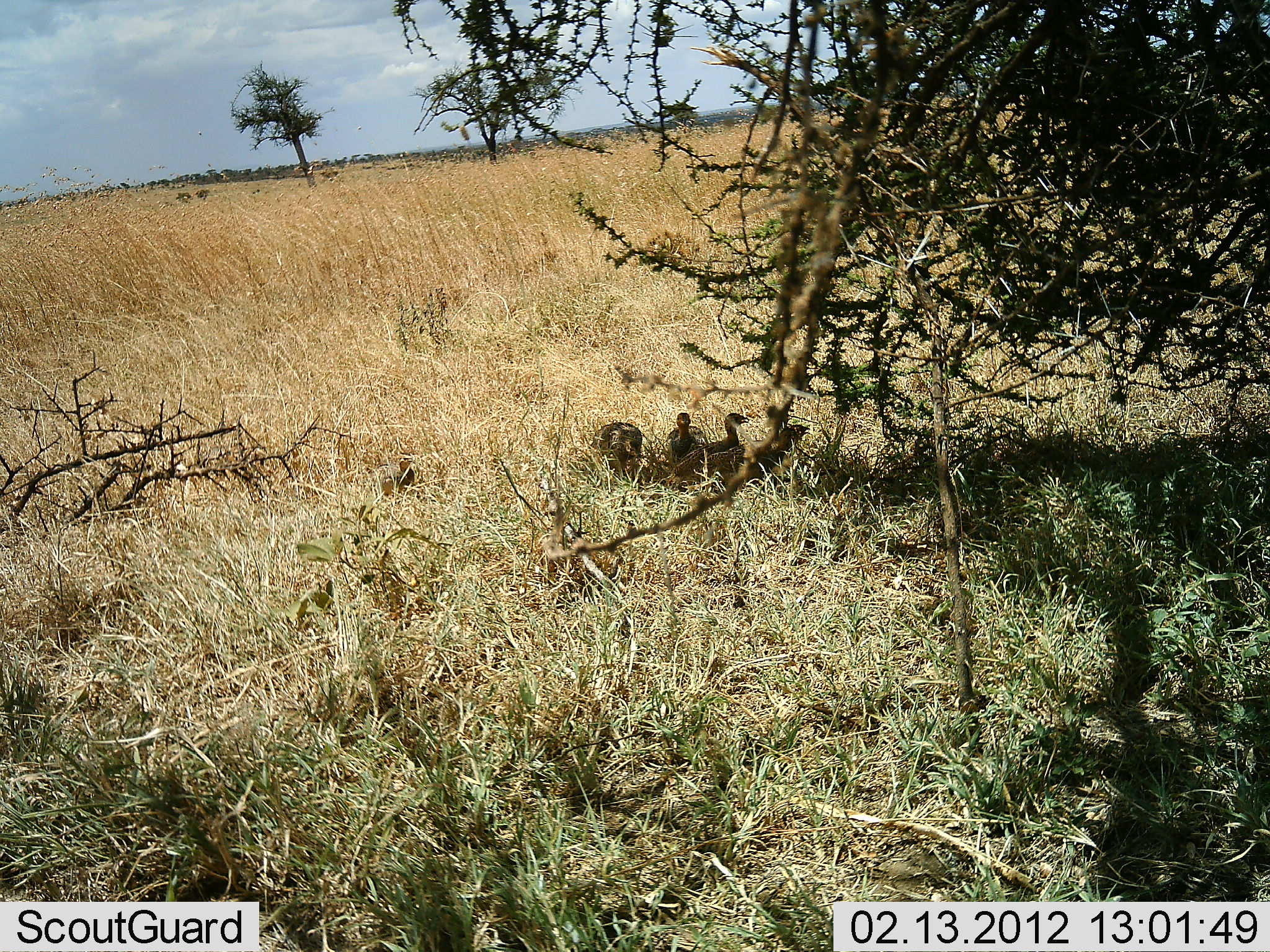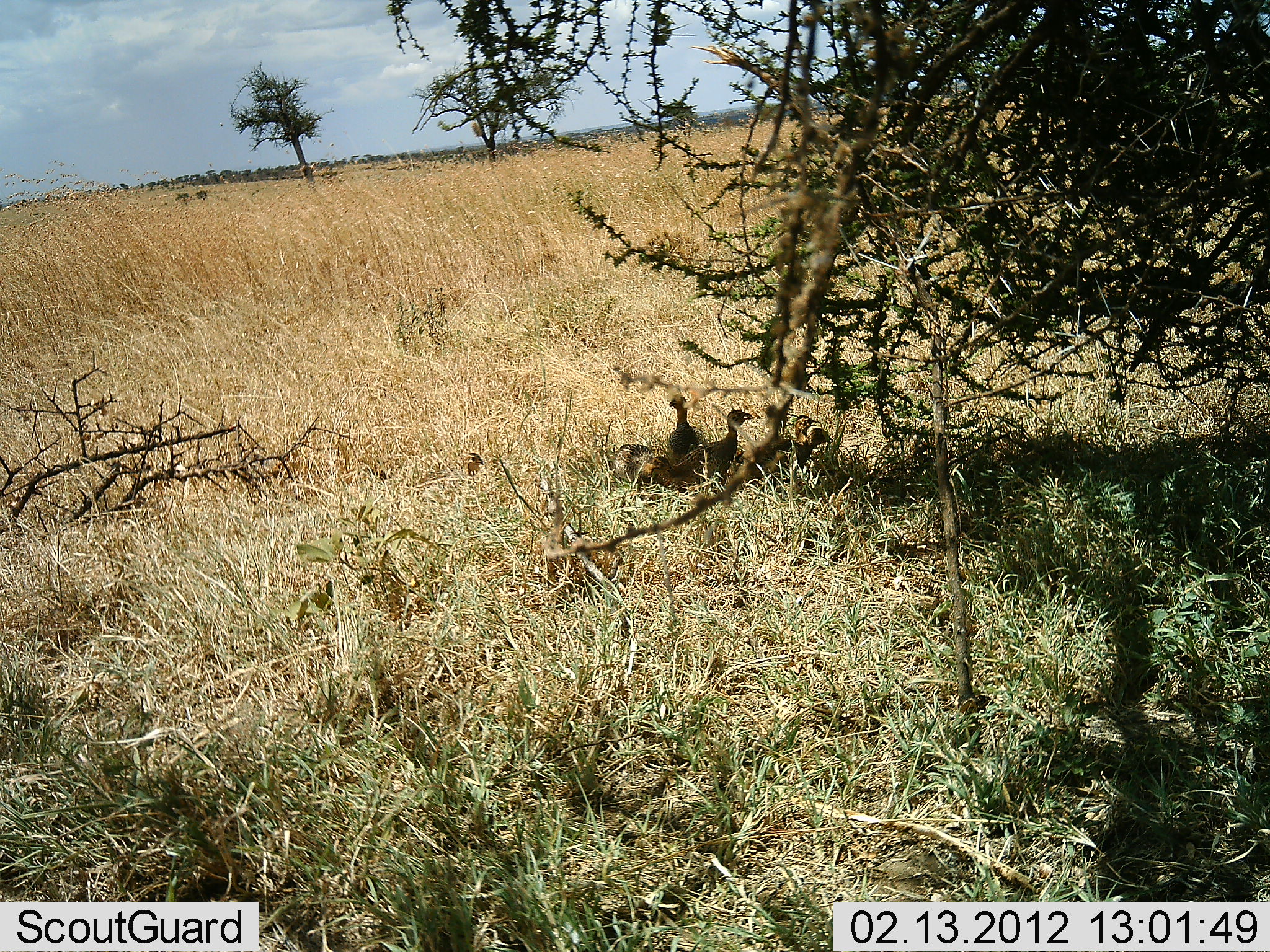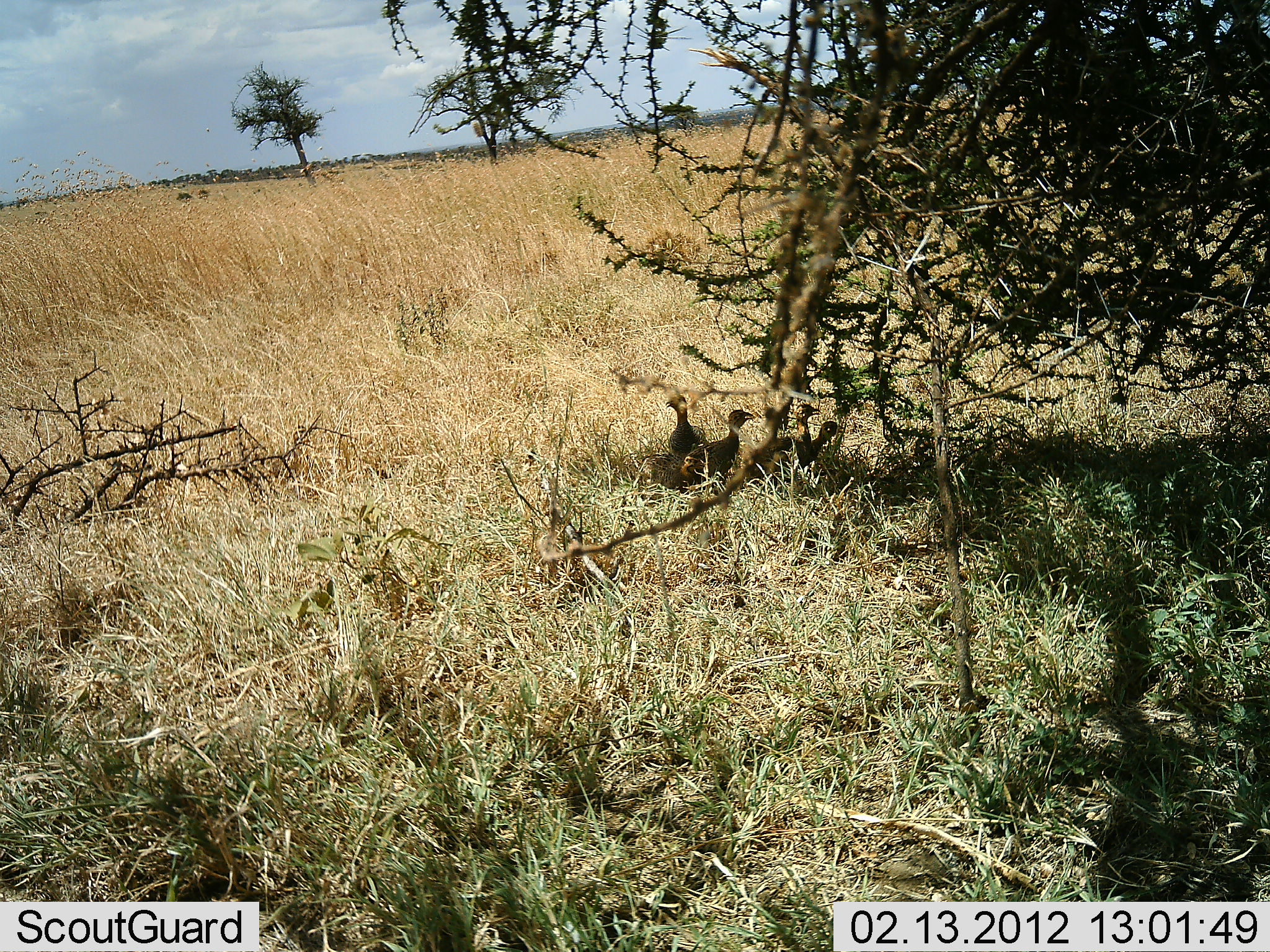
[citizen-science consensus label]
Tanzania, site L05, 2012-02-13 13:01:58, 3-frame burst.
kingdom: Animalia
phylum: Chordata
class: Aves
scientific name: Aves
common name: bird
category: otherbird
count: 6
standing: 69%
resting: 6%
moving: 56%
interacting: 6%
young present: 12%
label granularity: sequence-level